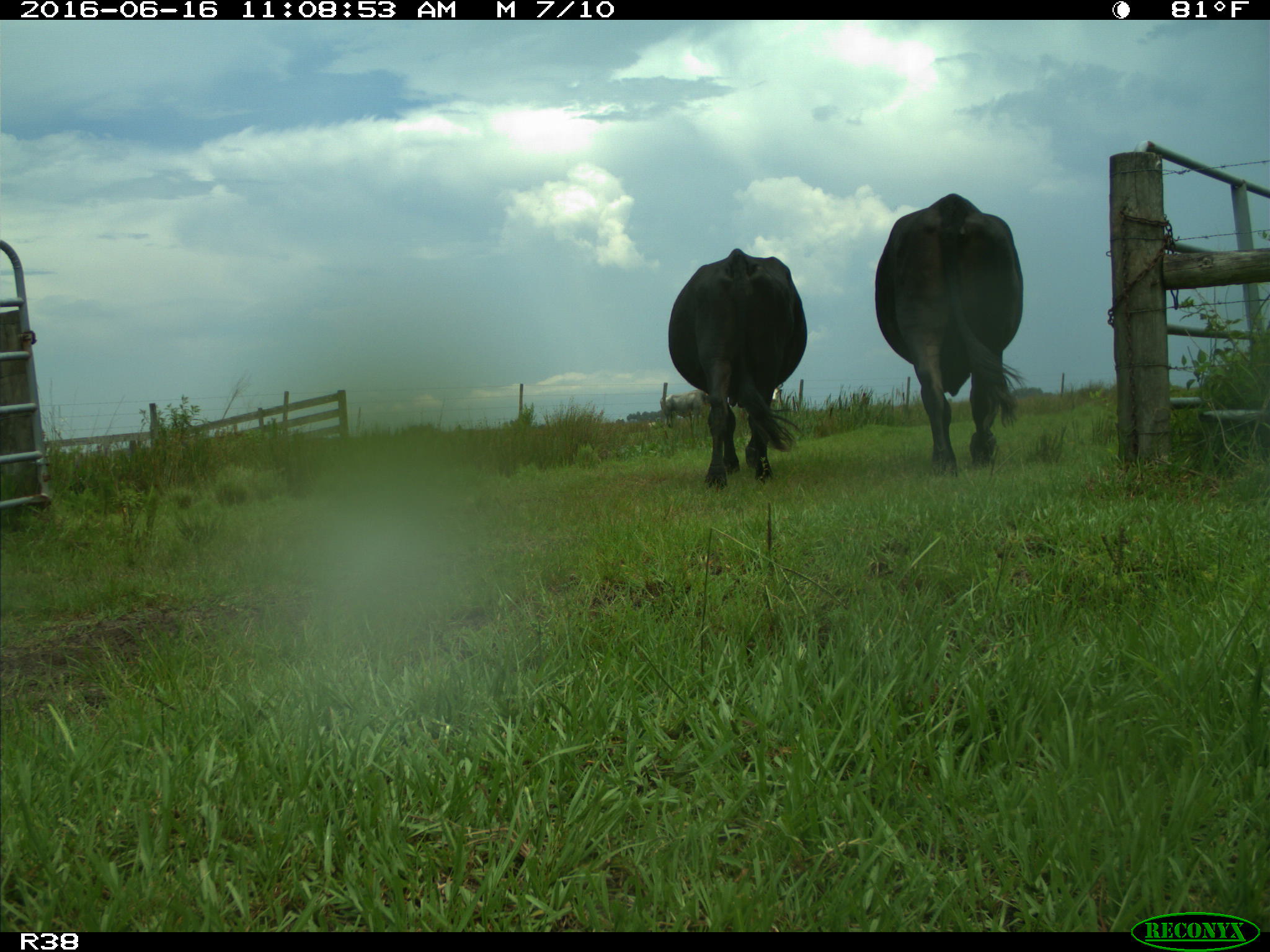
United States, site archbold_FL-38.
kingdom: Animalia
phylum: Chordata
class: Mammalia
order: Artiodactyla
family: Bovidae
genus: Bos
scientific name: Bos taurus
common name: domestic cow